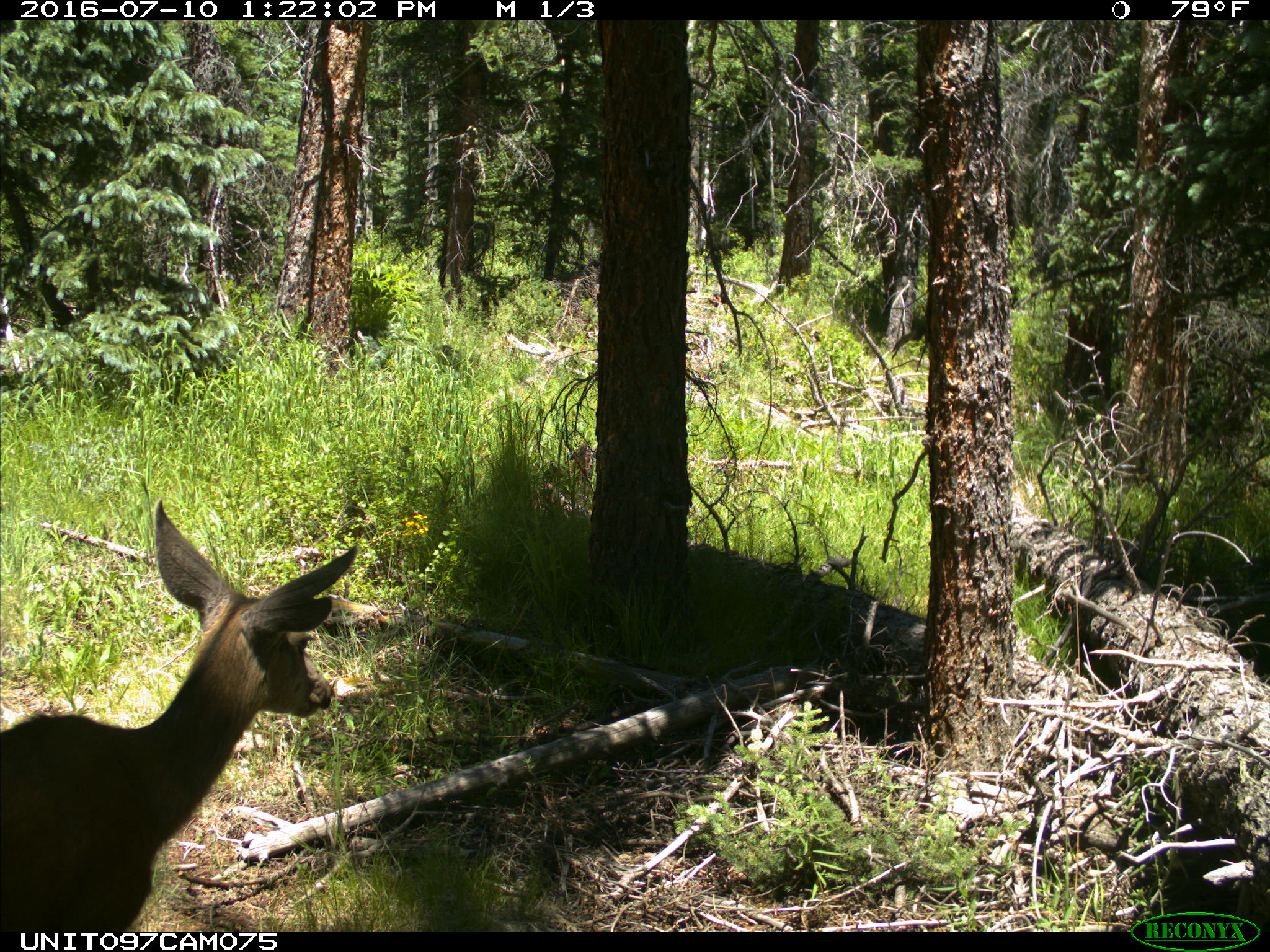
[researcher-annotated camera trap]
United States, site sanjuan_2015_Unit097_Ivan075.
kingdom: Animalia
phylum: Chordata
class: Mammalia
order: Artiodactyla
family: Cervidae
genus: Odocoileus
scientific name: Odocoileus hemionus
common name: mule deer